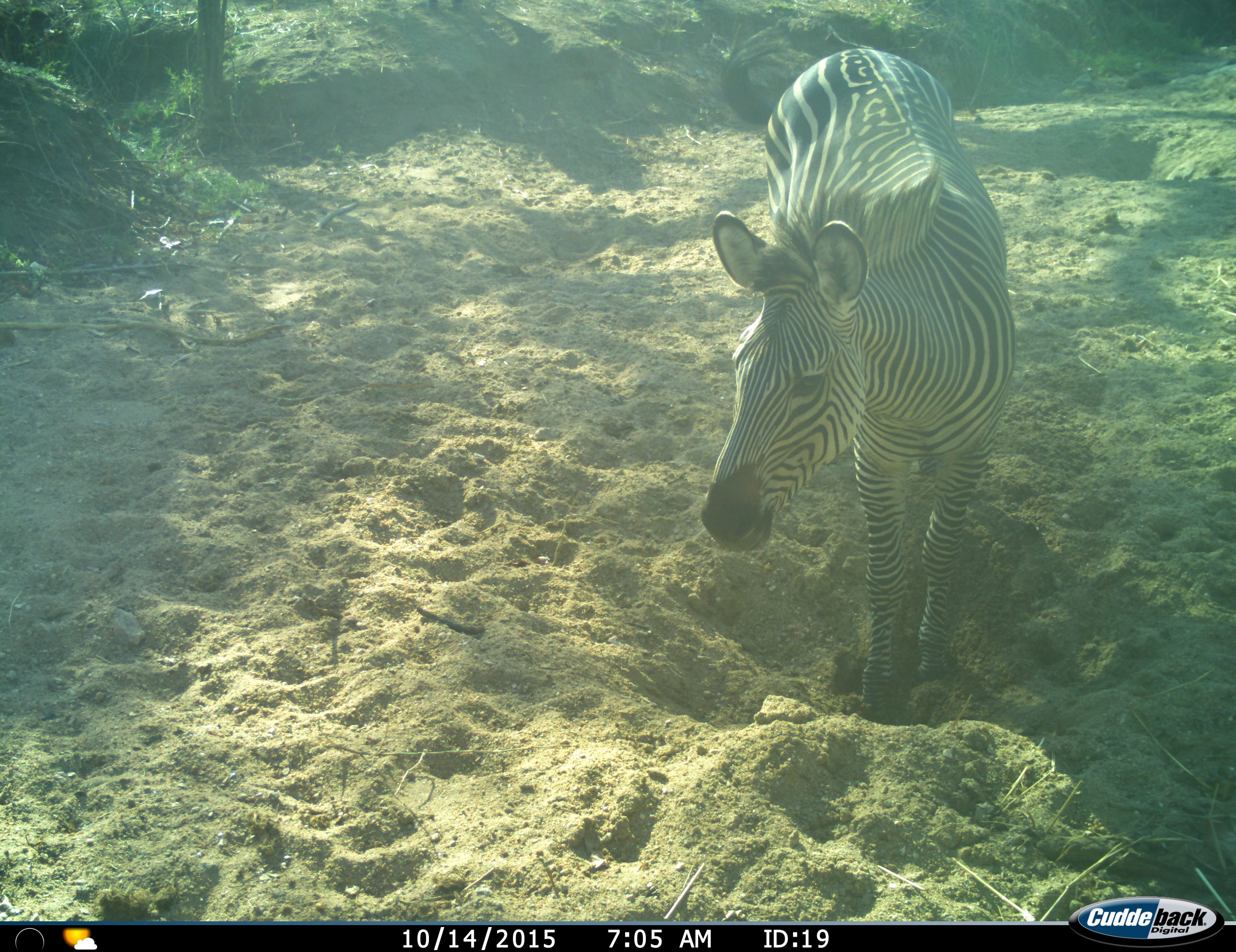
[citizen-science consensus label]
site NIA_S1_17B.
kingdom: Animalia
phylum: Chordata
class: Mammalia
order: Perissodactyla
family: Equidae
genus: Equus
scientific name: Equus quagga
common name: plains zebra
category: zebraplains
Zebraplains (plains zebra) (Equus quagga), count 1. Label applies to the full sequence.